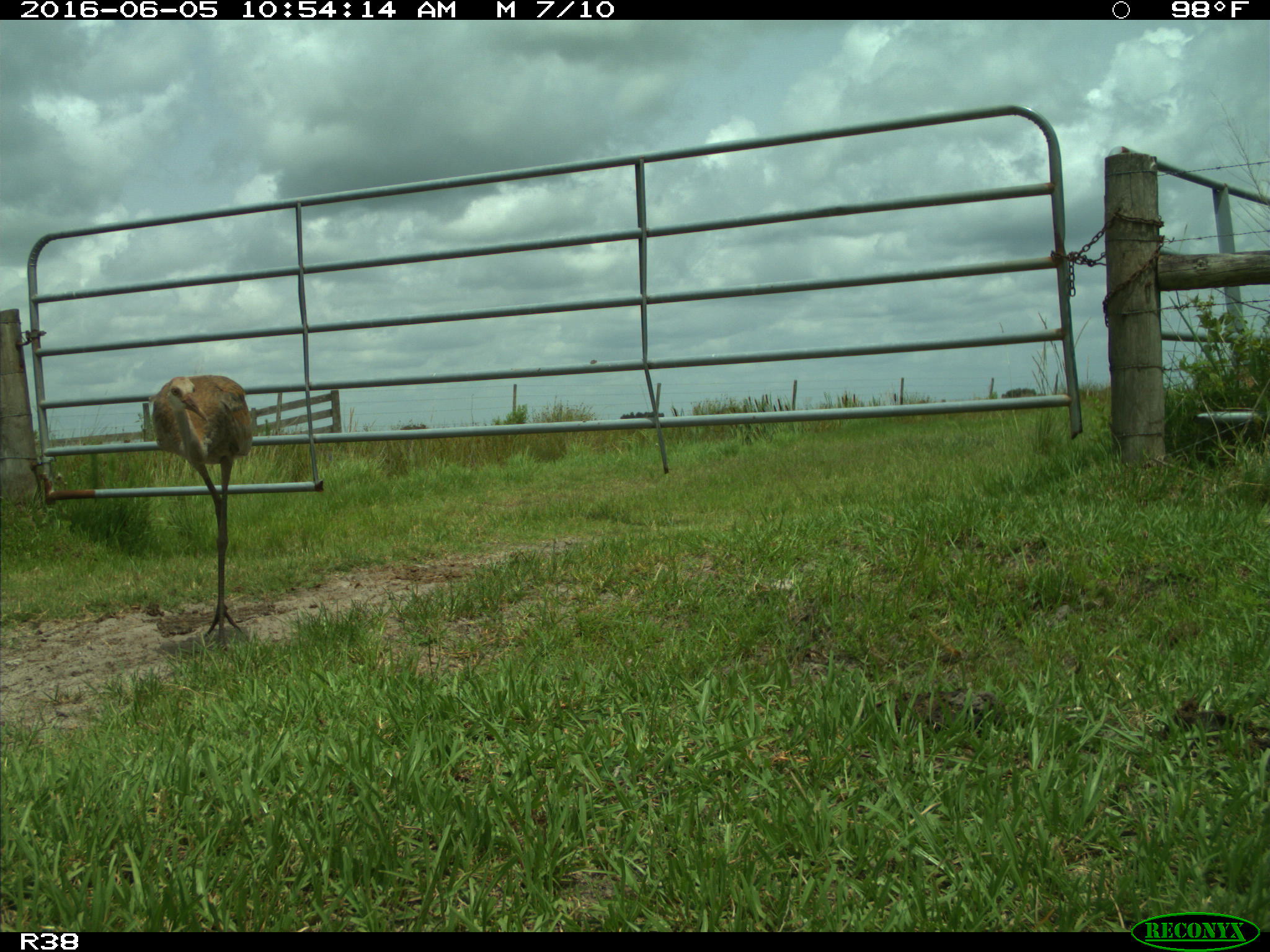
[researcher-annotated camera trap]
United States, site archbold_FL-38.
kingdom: Animalia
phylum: Chordata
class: Aves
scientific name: Aves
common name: birds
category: unidentified bird